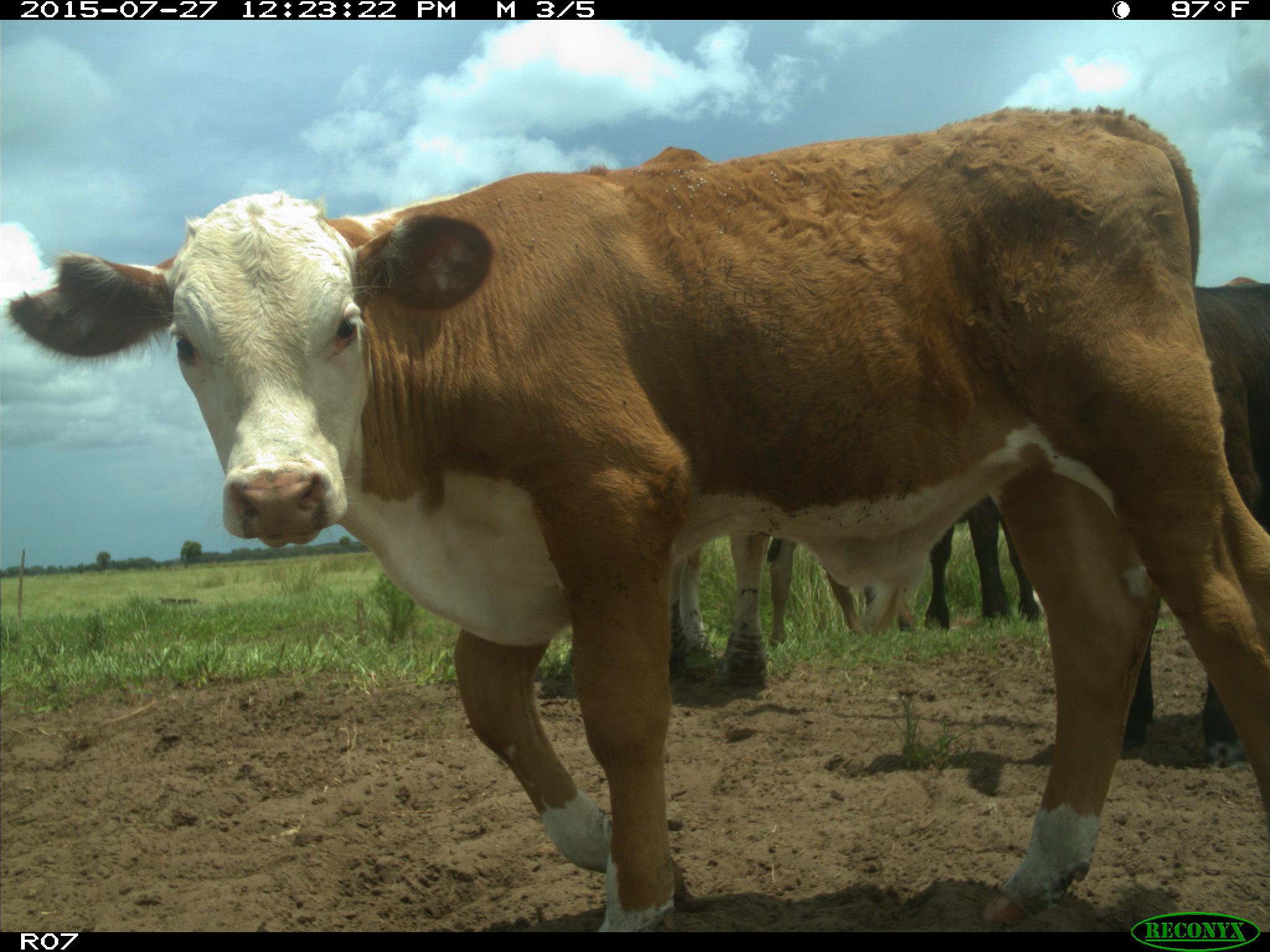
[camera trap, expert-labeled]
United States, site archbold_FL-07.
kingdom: Animalia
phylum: Chordata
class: Mammalia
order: Artiodactyla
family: Bovidae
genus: Bos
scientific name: Bos taurus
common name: domestic cow